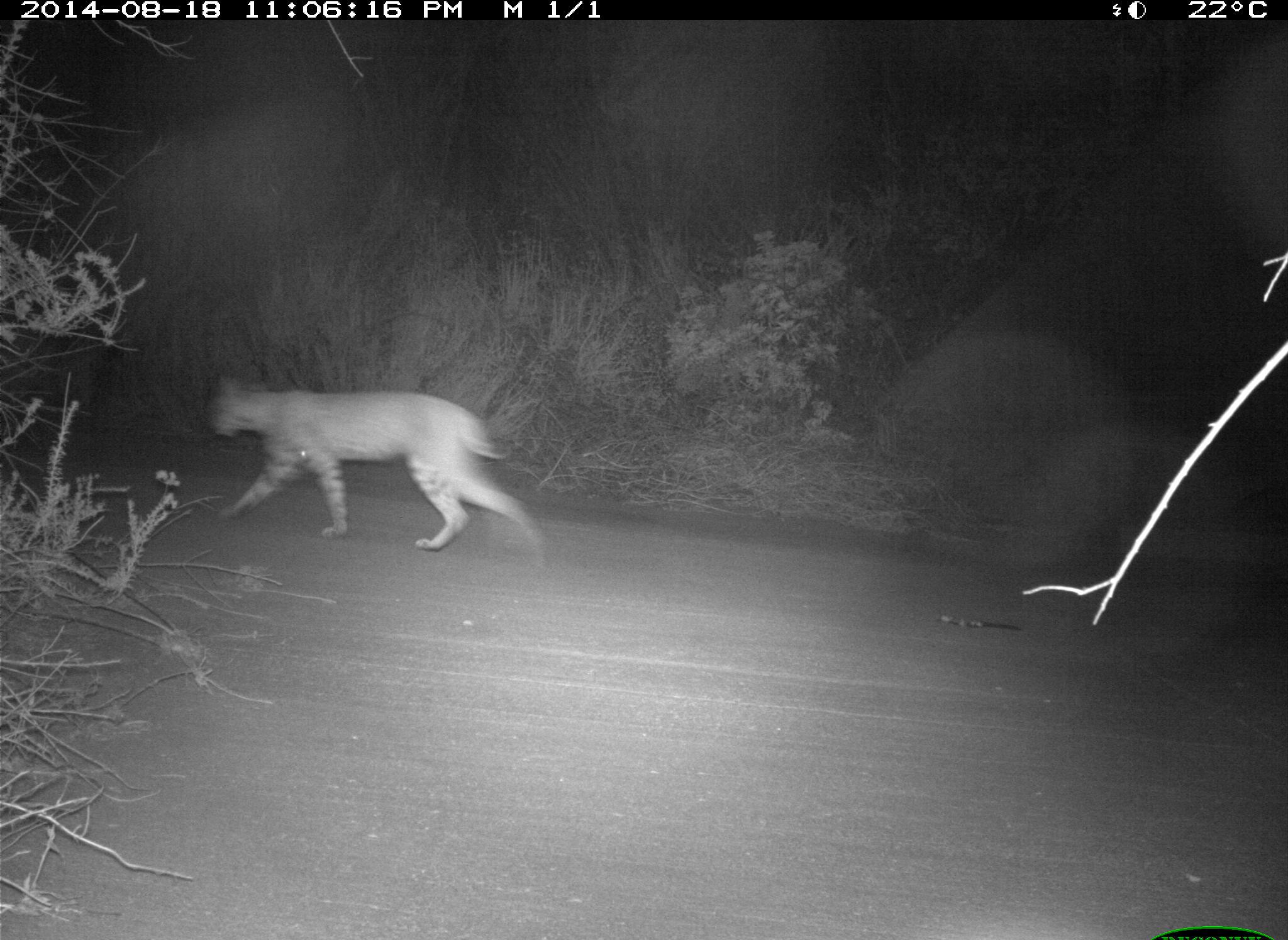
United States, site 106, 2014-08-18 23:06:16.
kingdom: Animalia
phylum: Chordata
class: Mammalia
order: Carnivora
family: Canidae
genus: Canis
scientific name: Canis latrans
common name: coyote